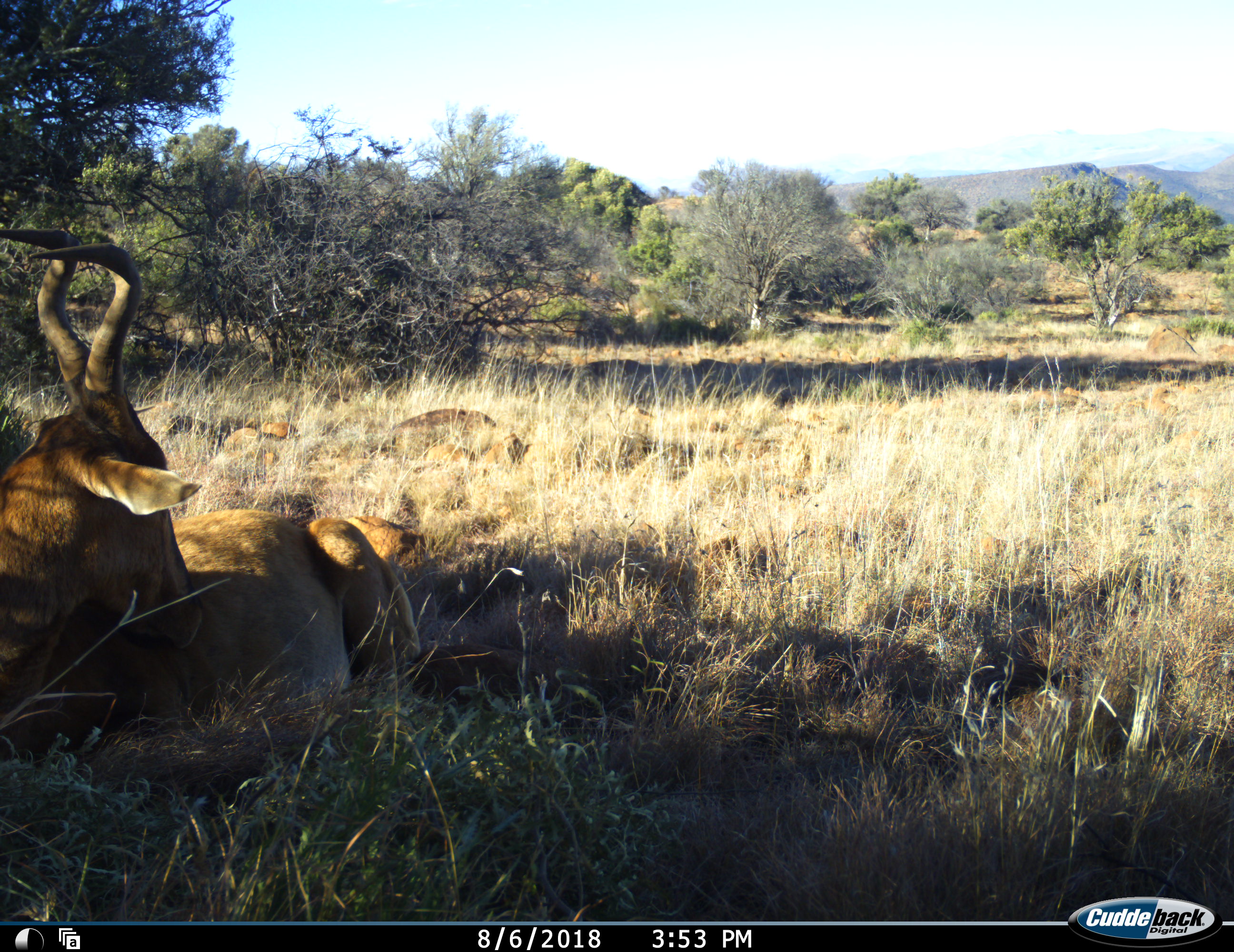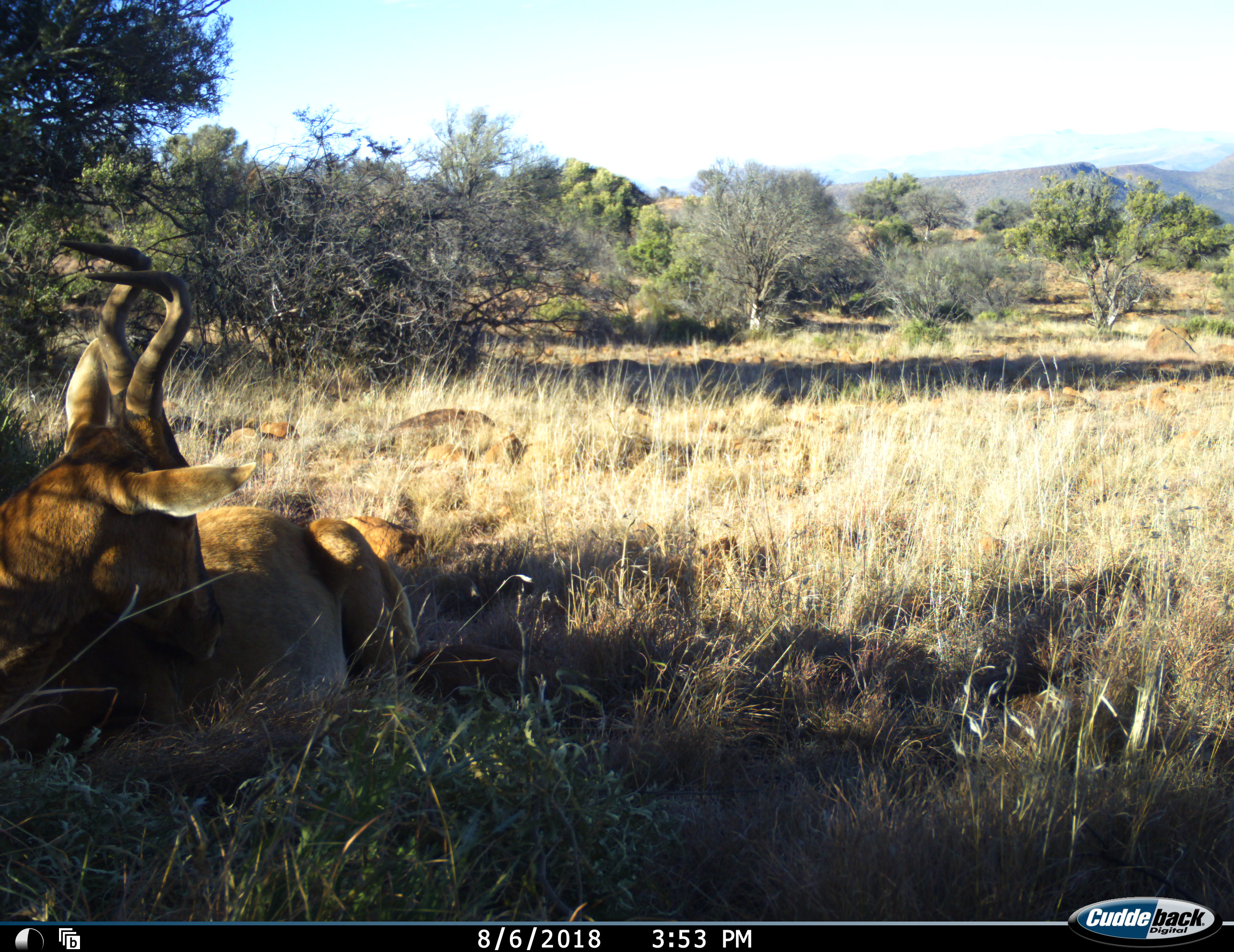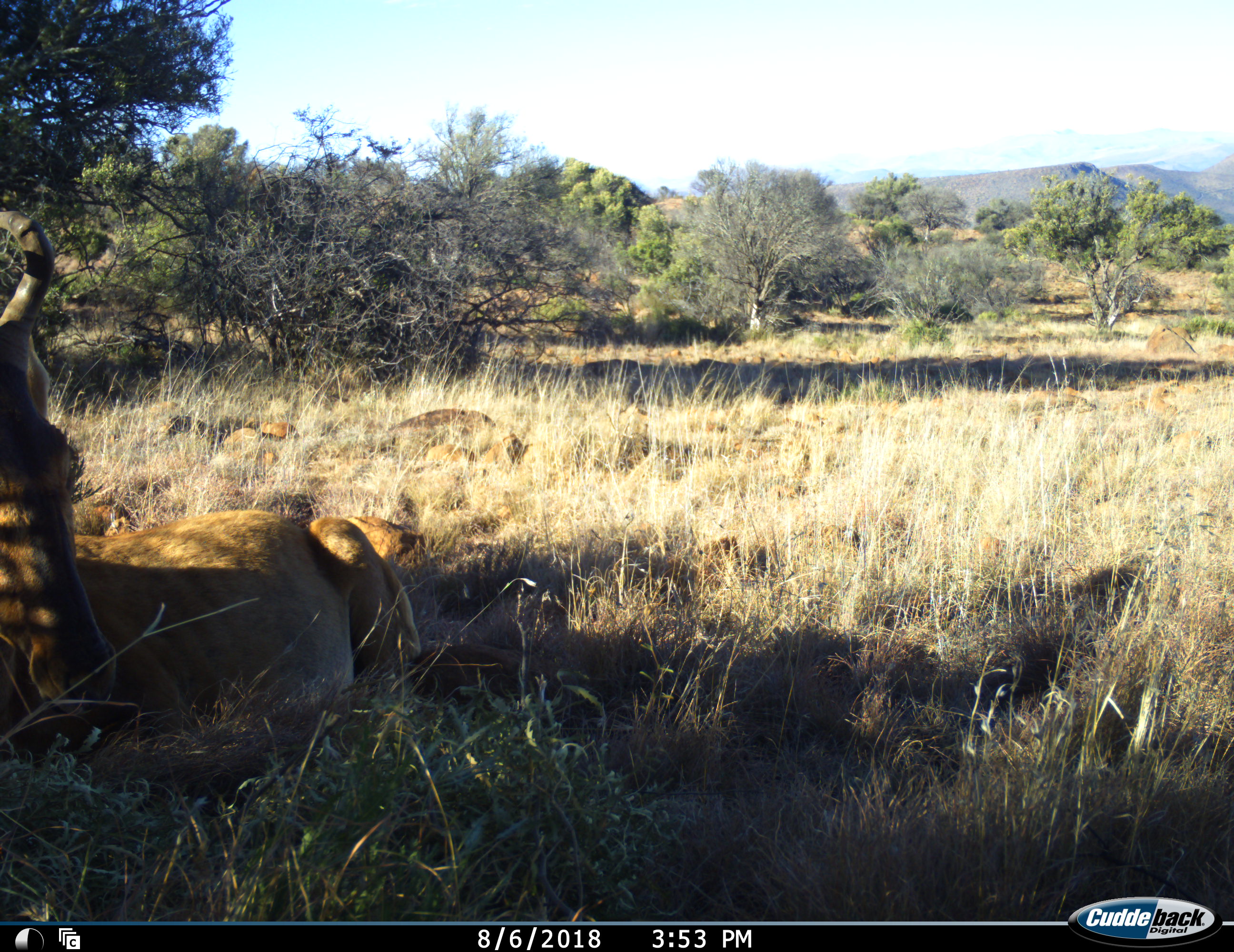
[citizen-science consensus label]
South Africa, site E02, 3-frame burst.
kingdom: Animalia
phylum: Chordata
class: Mammalia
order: Artiodactyla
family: Bovidae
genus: Alcelaphus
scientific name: Alcelaphus buselaphus caama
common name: red hartebeest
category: hartebeestred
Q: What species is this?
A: Hartebeestred (red hartebeest) (Alcelaphus buselaphus caama).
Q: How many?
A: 1.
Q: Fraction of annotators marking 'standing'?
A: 0%.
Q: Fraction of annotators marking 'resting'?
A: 100%.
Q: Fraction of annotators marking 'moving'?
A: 0%.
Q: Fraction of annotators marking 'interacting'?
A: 0%.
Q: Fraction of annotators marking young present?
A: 11%.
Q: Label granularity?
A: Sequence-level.